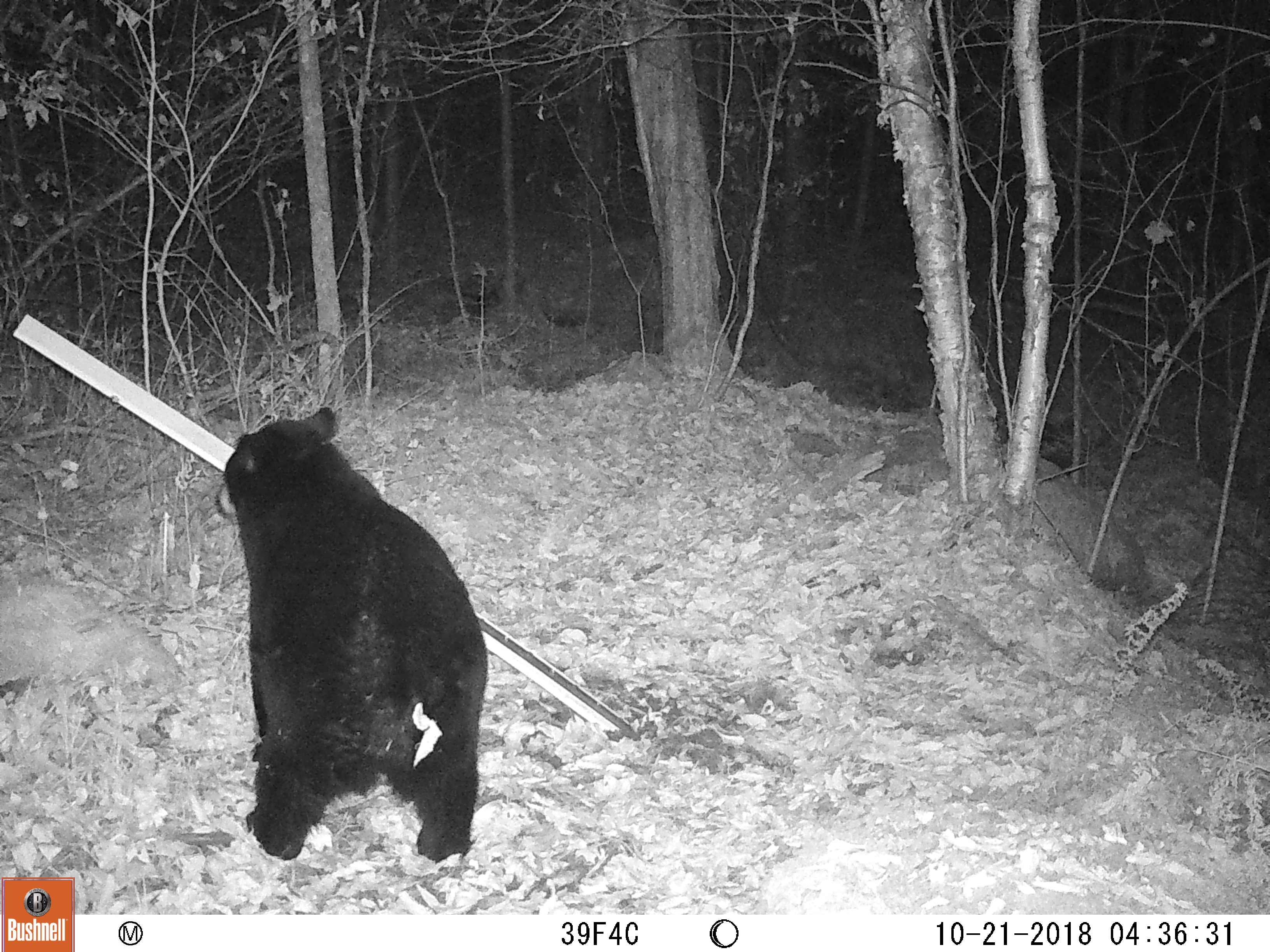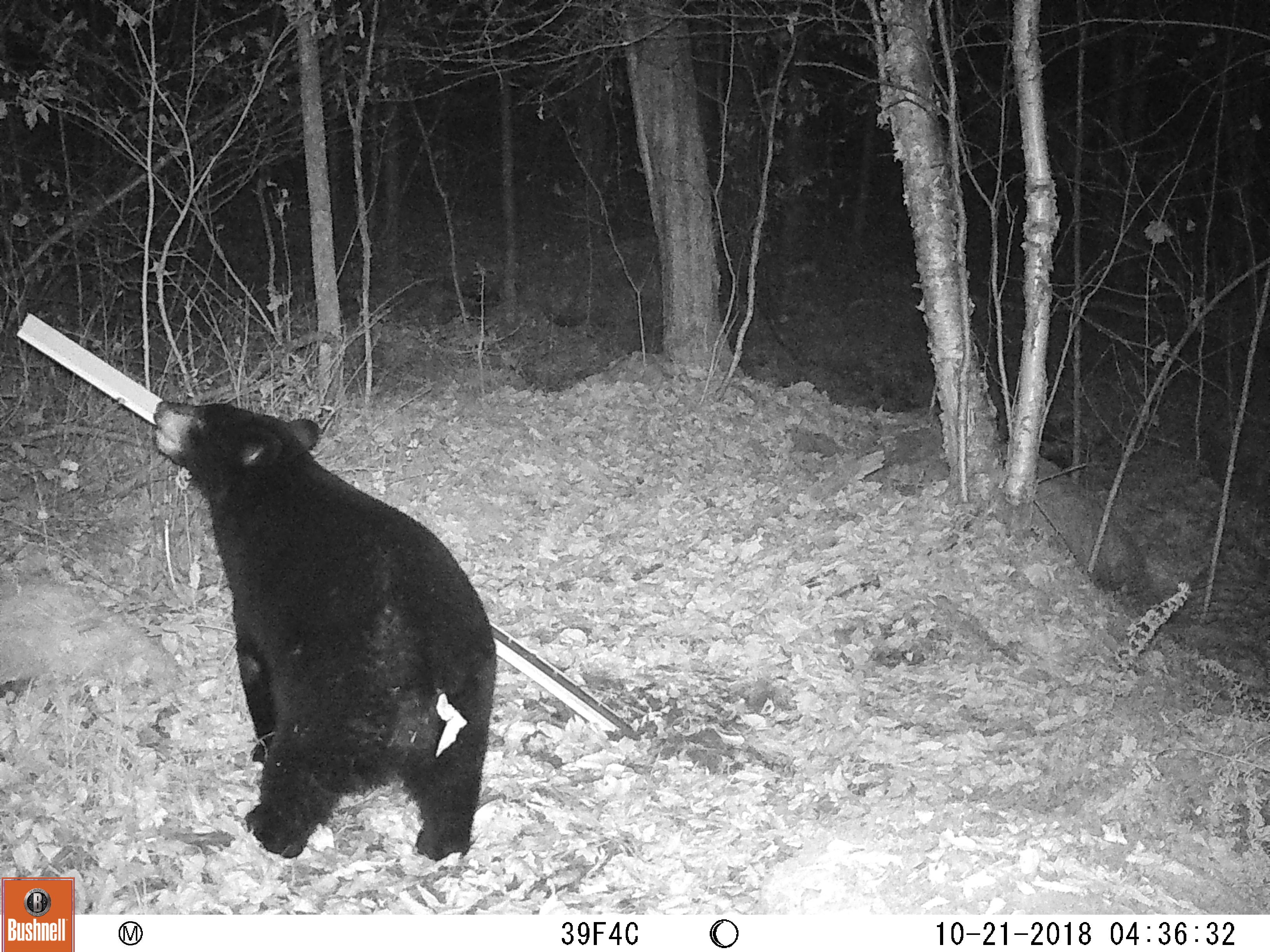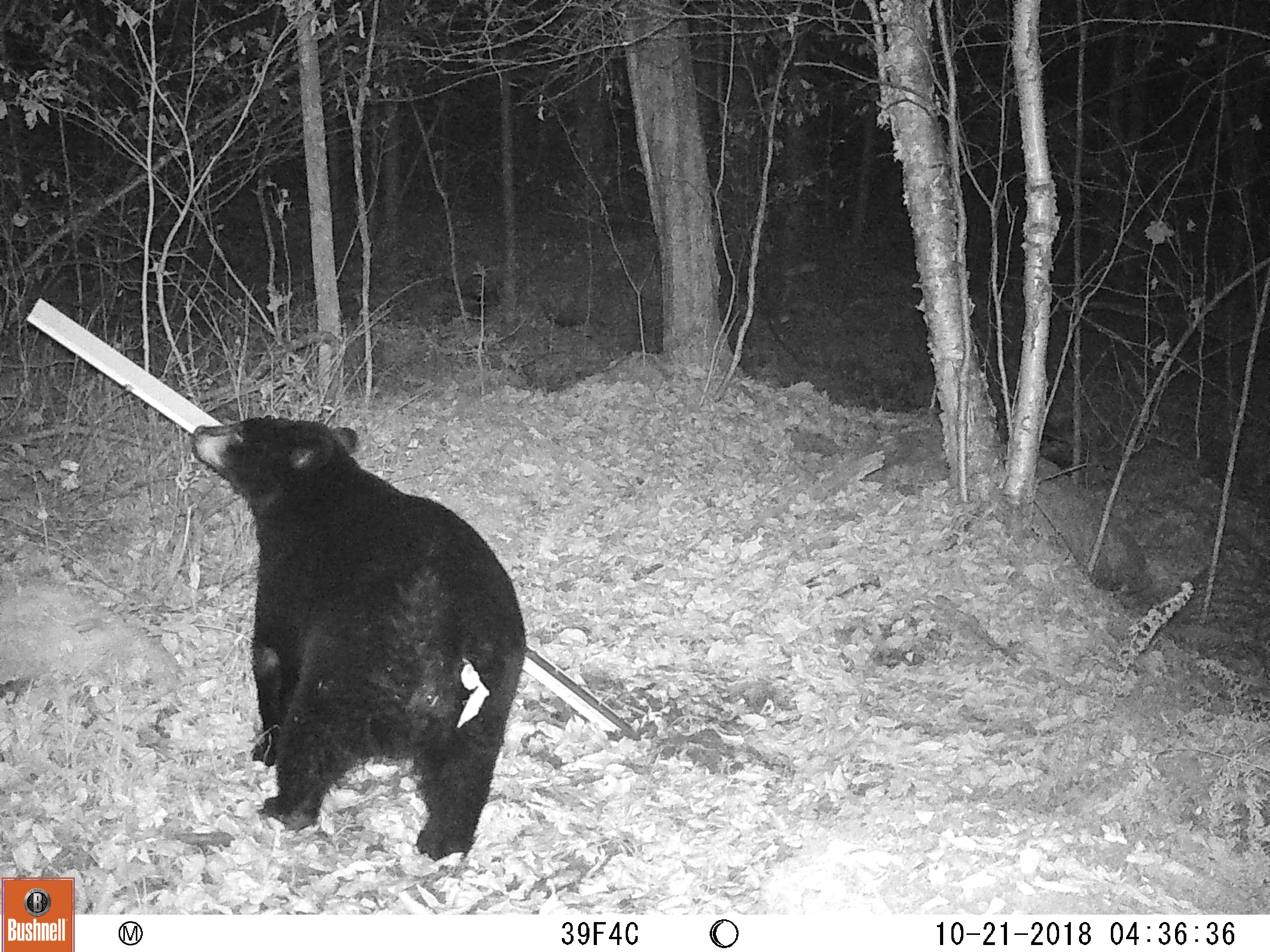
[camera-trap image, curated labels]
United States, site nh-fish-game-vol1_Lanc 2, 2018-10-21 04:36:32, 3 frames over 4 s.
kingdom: Animalia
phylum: Chordata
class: Mammalia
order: Carnivora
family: Ursidae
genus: Ursus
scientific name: Ursus americanus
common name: black bear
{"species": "black bear (Ursus americanus)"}